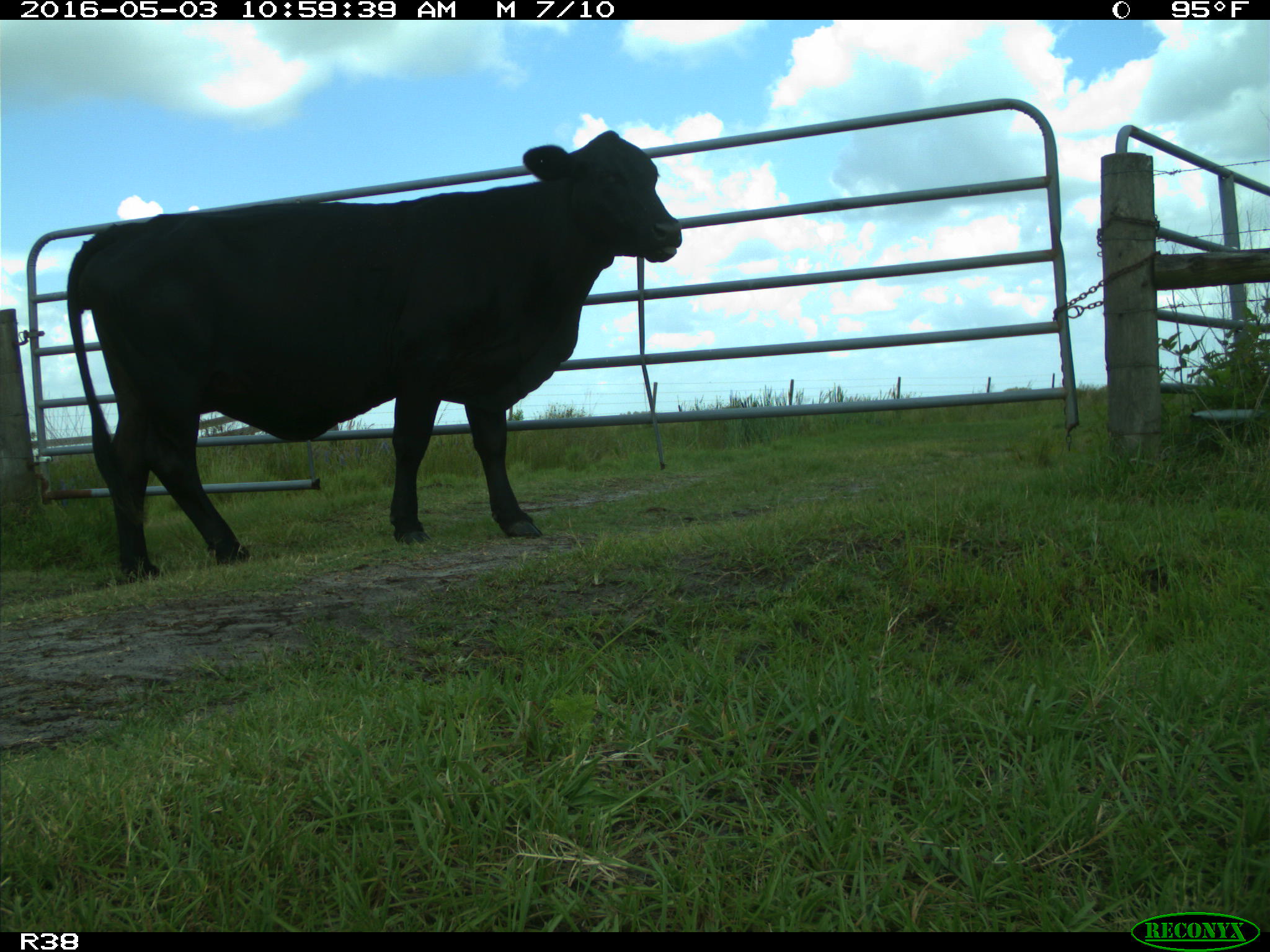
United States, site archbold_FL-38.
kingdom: Animalia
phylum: Chordata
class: Mammalia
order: Artiodactyla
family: Bovidae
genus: Bos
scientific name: Bos taurus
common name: domestic cow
Bos taurus (domestic cow).